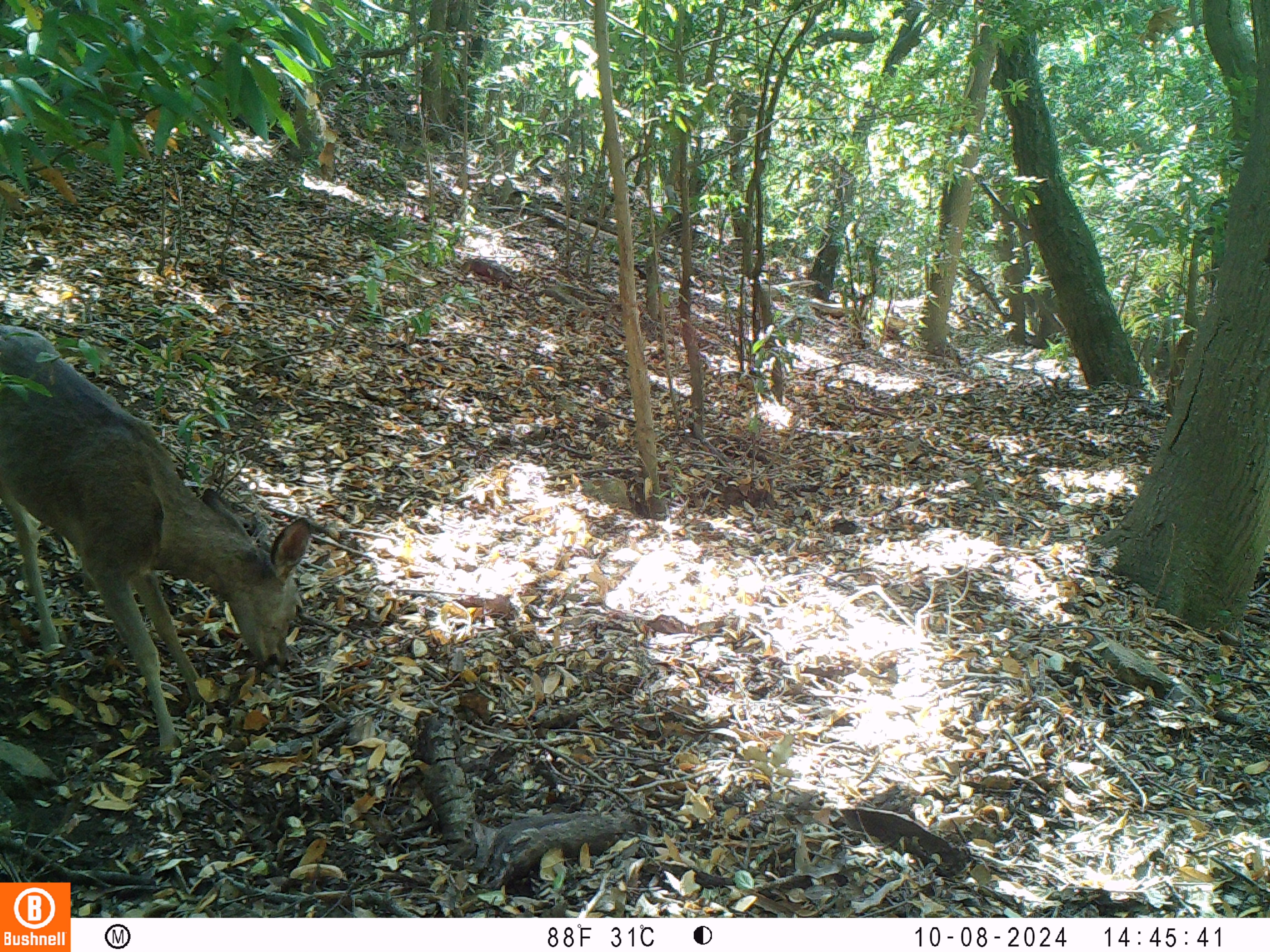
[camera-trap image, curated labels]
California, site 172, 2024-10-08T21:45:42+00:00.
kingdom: Animalia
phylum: Chordata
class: Mammalia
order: Artiodactyla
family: Cervidae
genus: Odocoileus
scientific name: Odocoileus hemionus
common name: mule deer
Mule deer (Odocoileus hemionus).